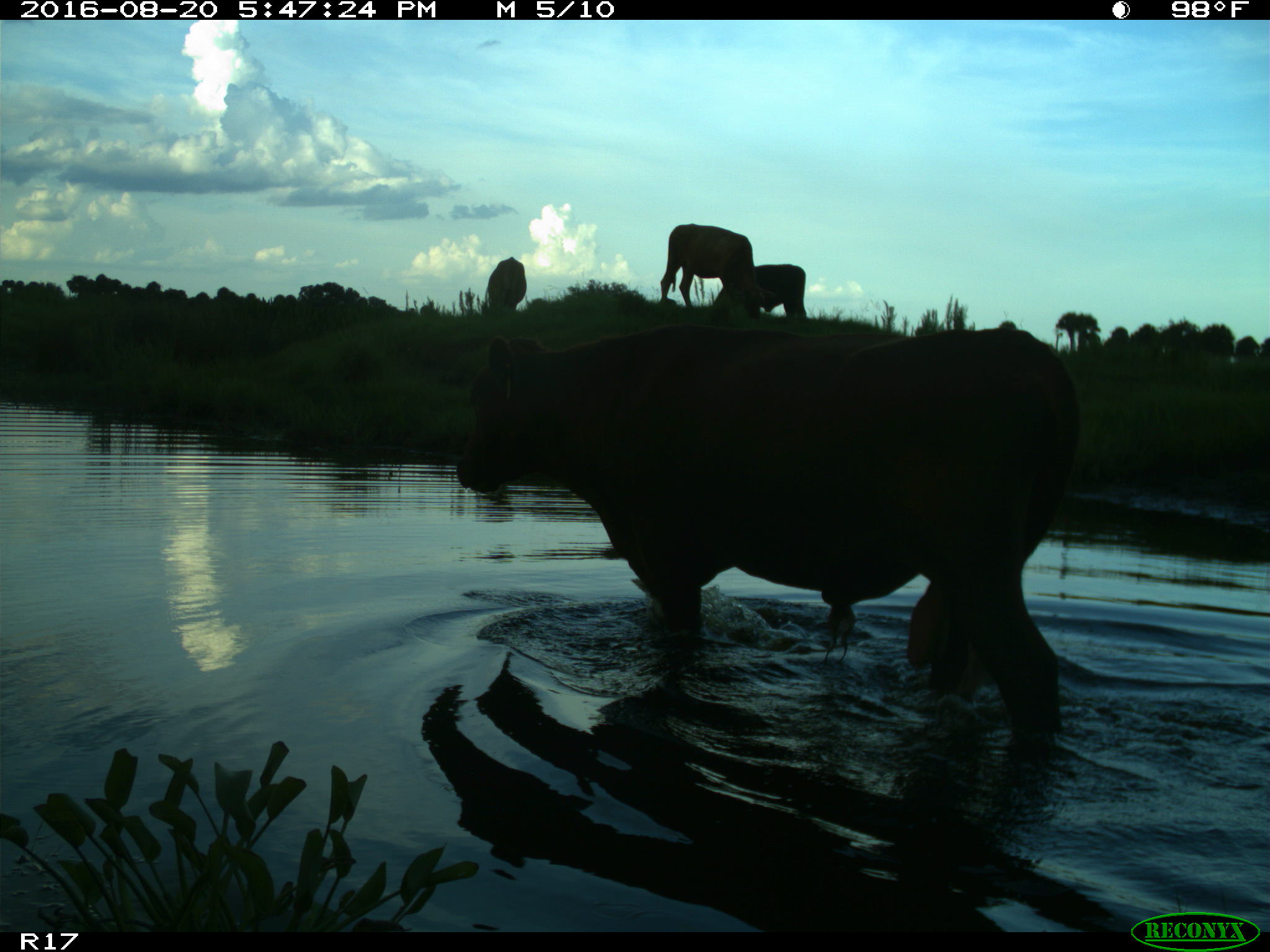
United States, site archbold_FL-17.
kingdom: Animalia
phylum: Chordata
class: Mammalia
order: Artiodactyla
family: Bovidae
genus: Bos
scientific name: Bos taurus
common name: domestic cow